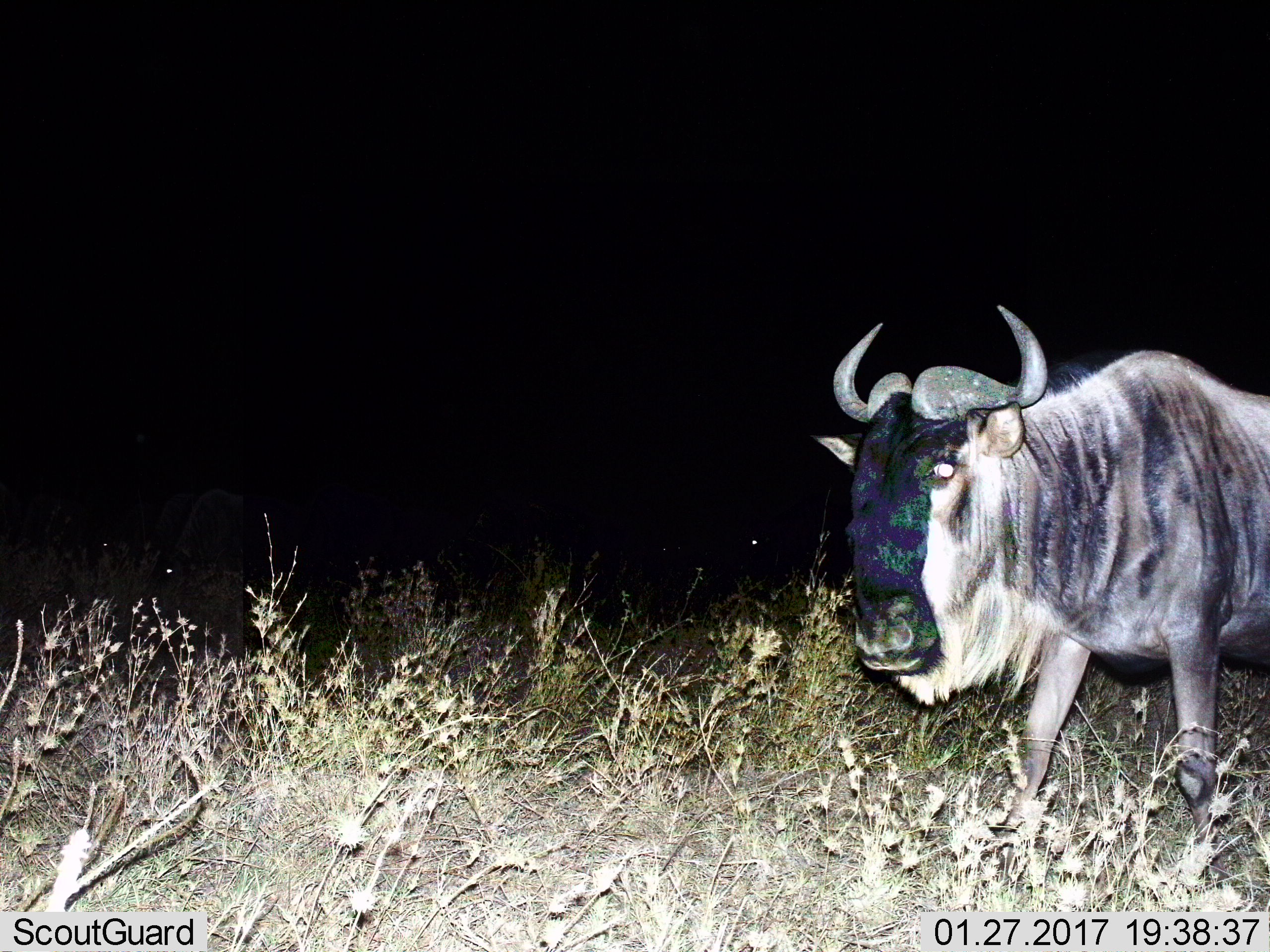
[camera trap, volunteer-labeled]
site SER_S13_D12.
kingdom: Animalia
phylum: Chordata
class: Mammalia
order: Artiodactyla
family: Bovidae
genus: Connochaetes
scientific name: Connochaetes taurinus taurinus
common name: blue wildebeest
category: wildebeestblue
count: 1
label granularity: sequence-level